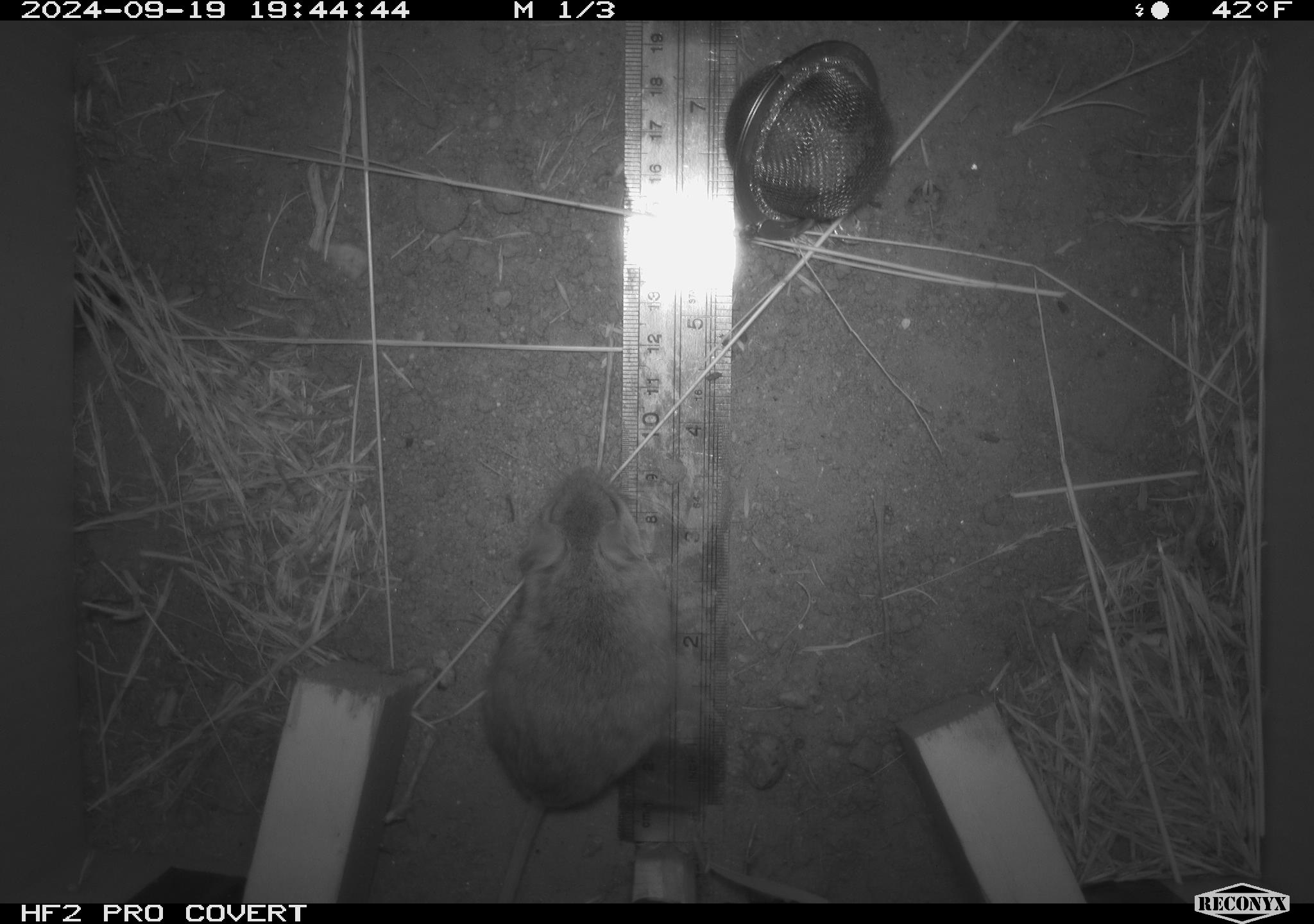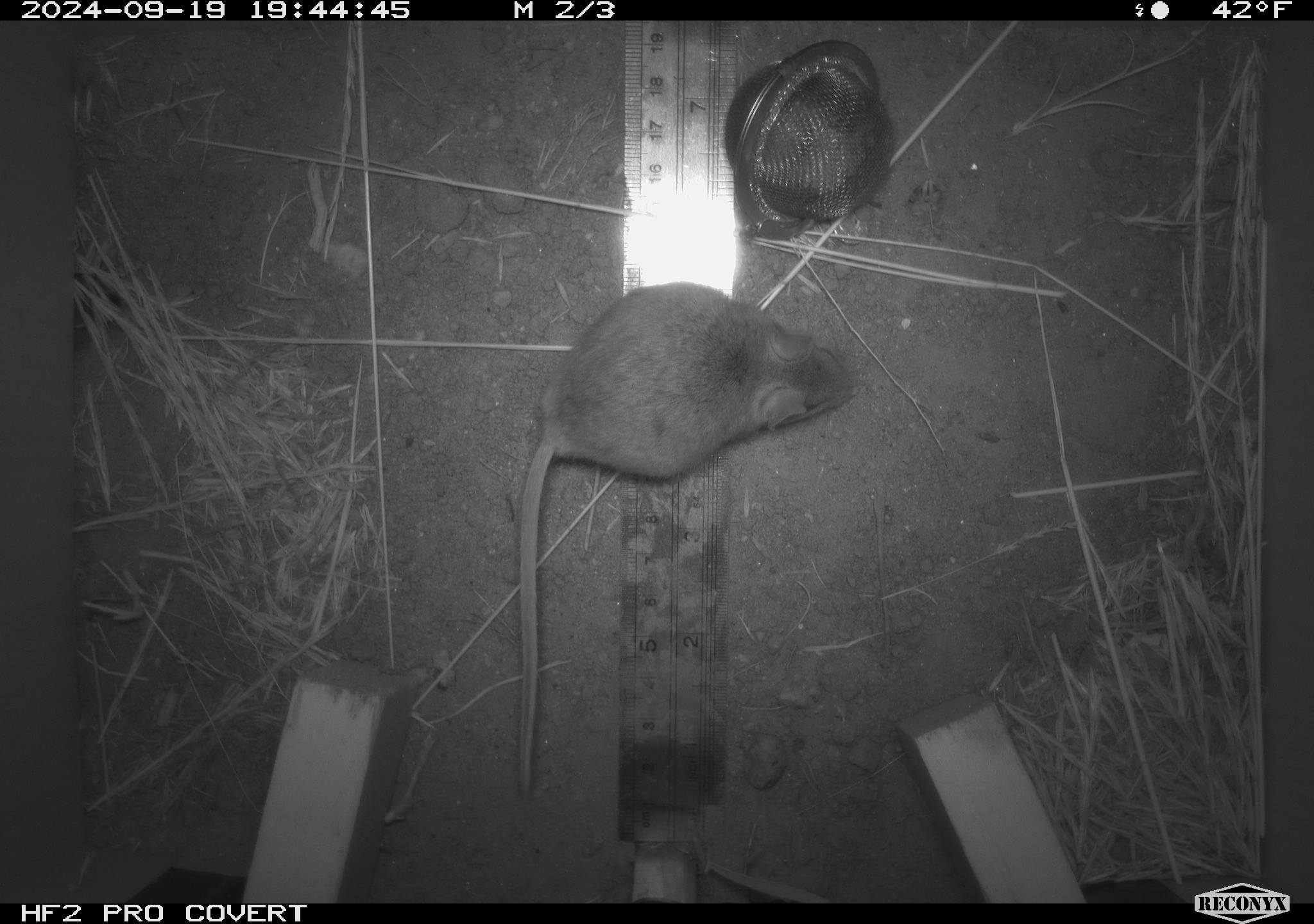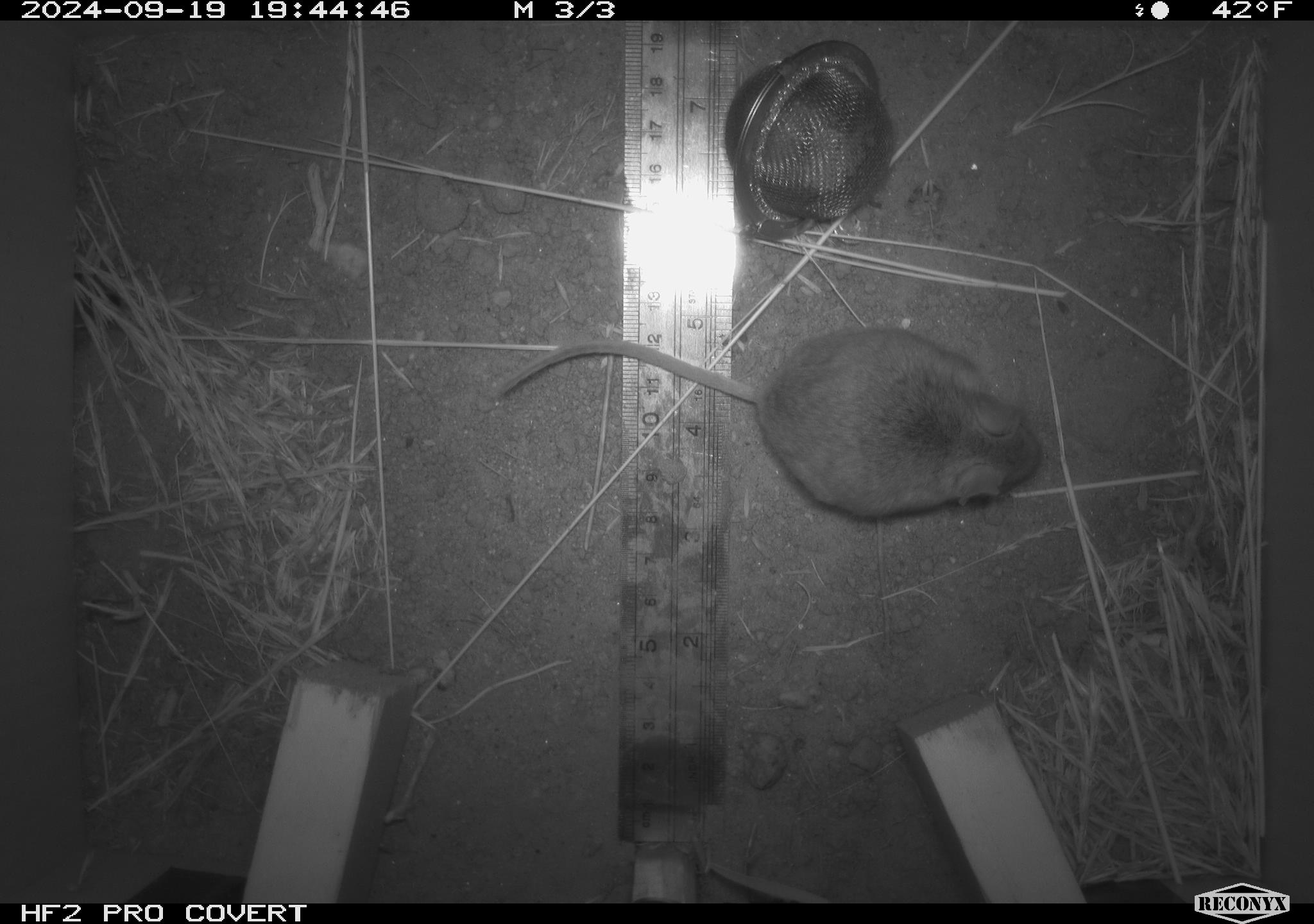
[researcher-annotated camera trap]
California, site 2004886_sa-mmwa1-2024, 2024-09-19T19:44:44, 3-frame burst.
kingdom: Animalia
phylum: Chordata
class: Mammalia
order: Rodentia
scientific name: Rodentia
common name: mouse species